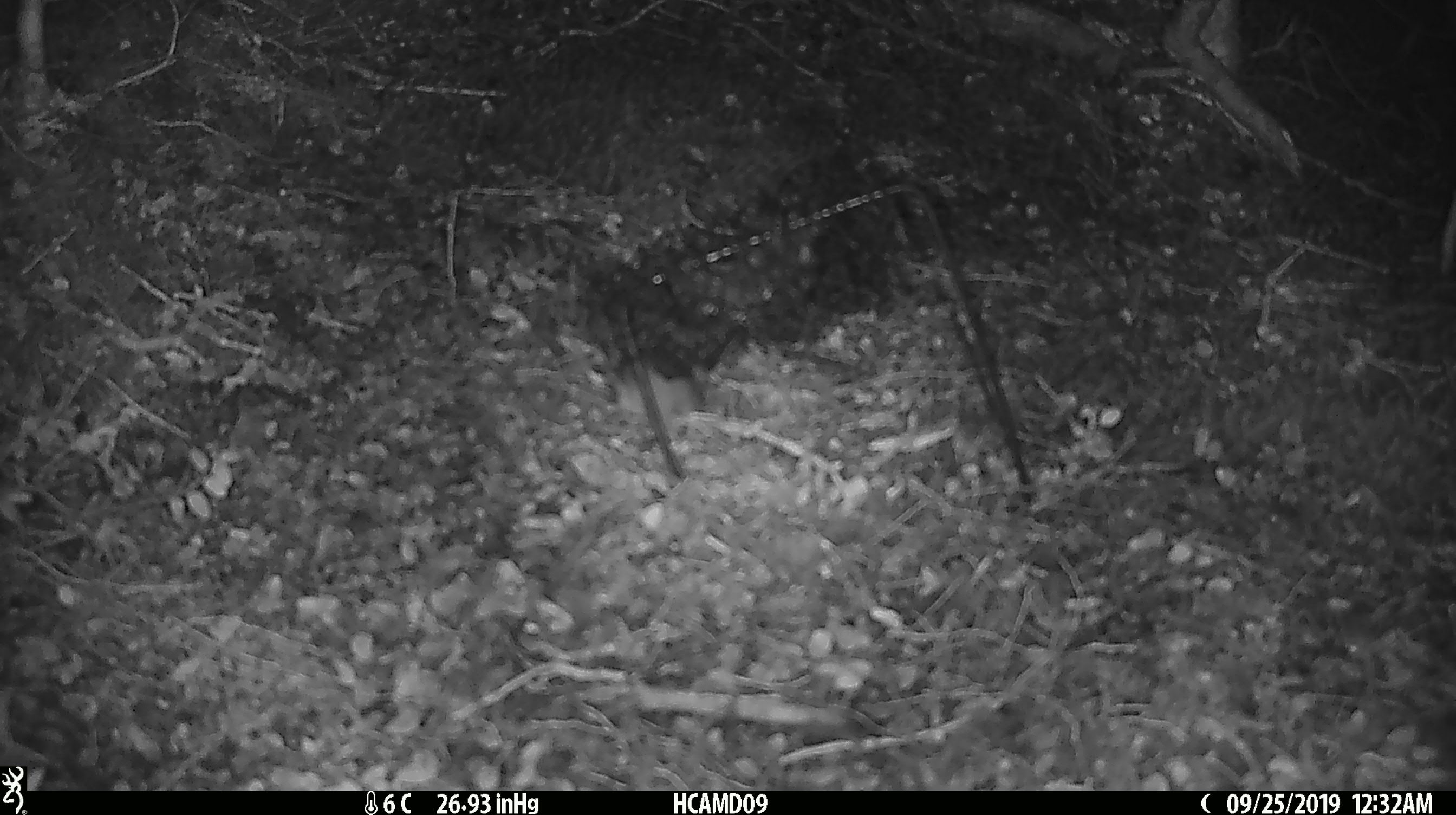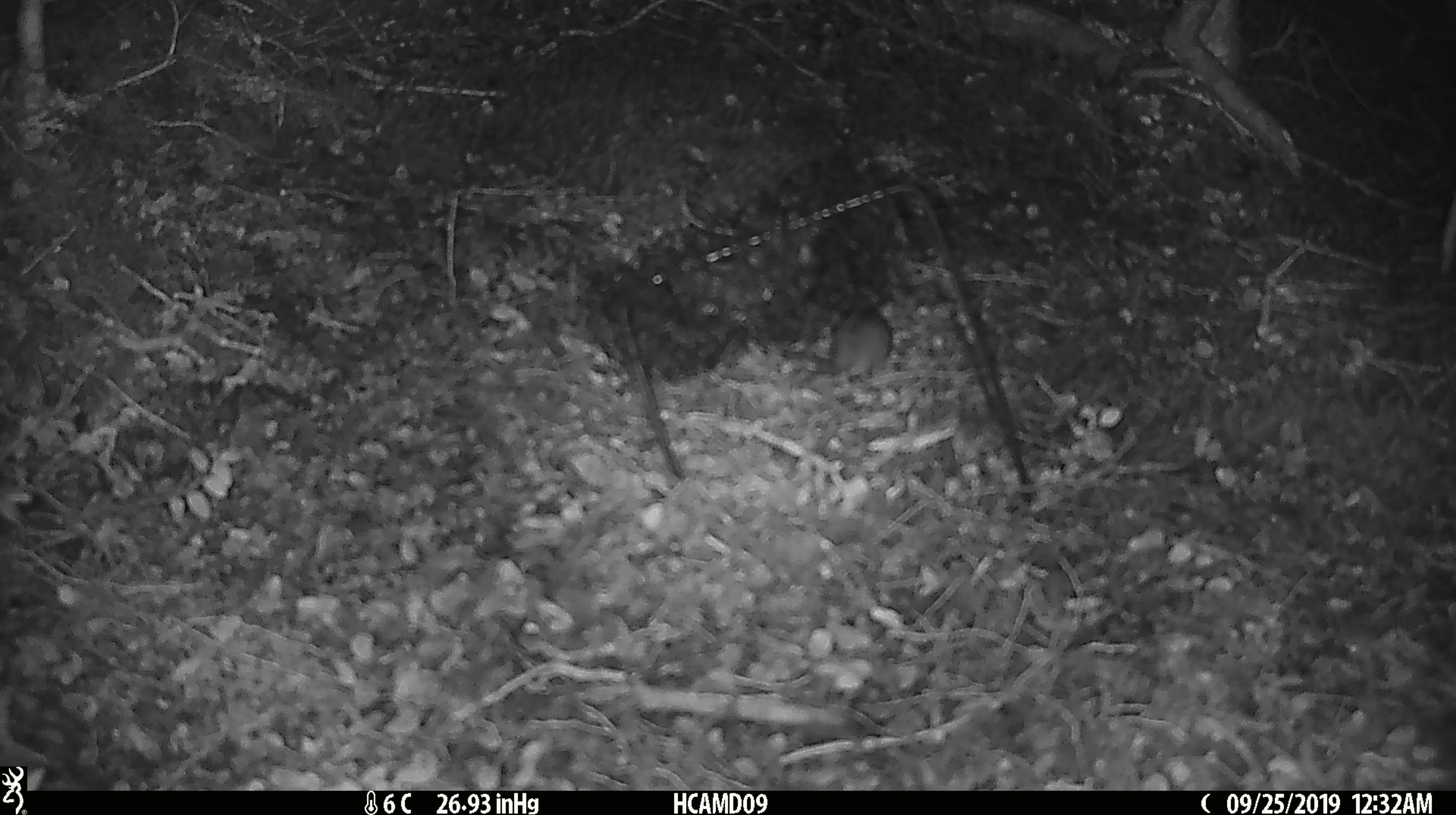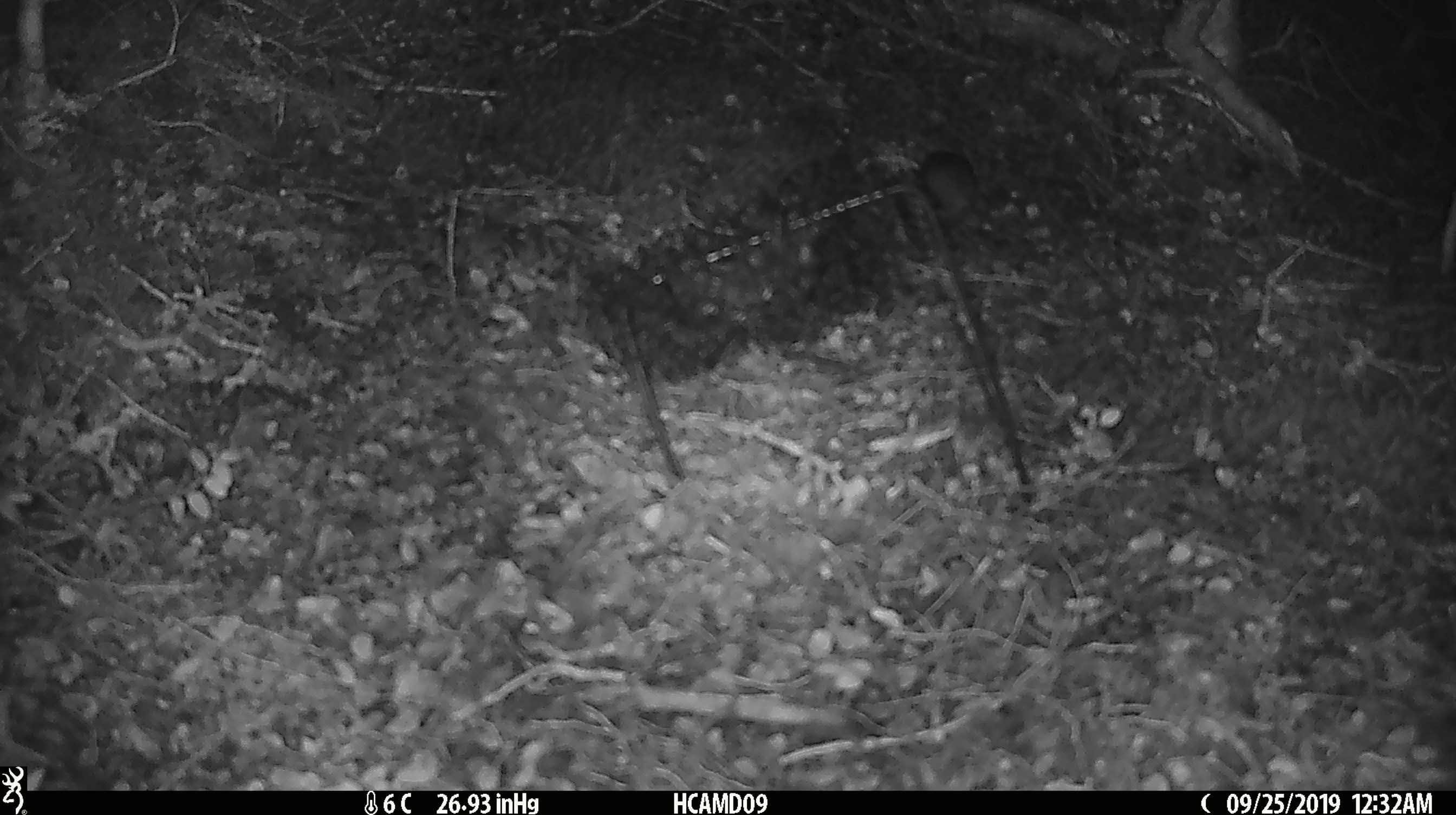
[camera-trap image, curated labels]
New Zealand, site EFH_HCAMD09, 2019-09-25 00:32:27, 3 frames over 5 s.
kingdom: Animalia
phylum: Chordata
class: Mammalia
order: Rodentia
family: Muridae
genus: Mus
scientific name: Mus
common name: mouse